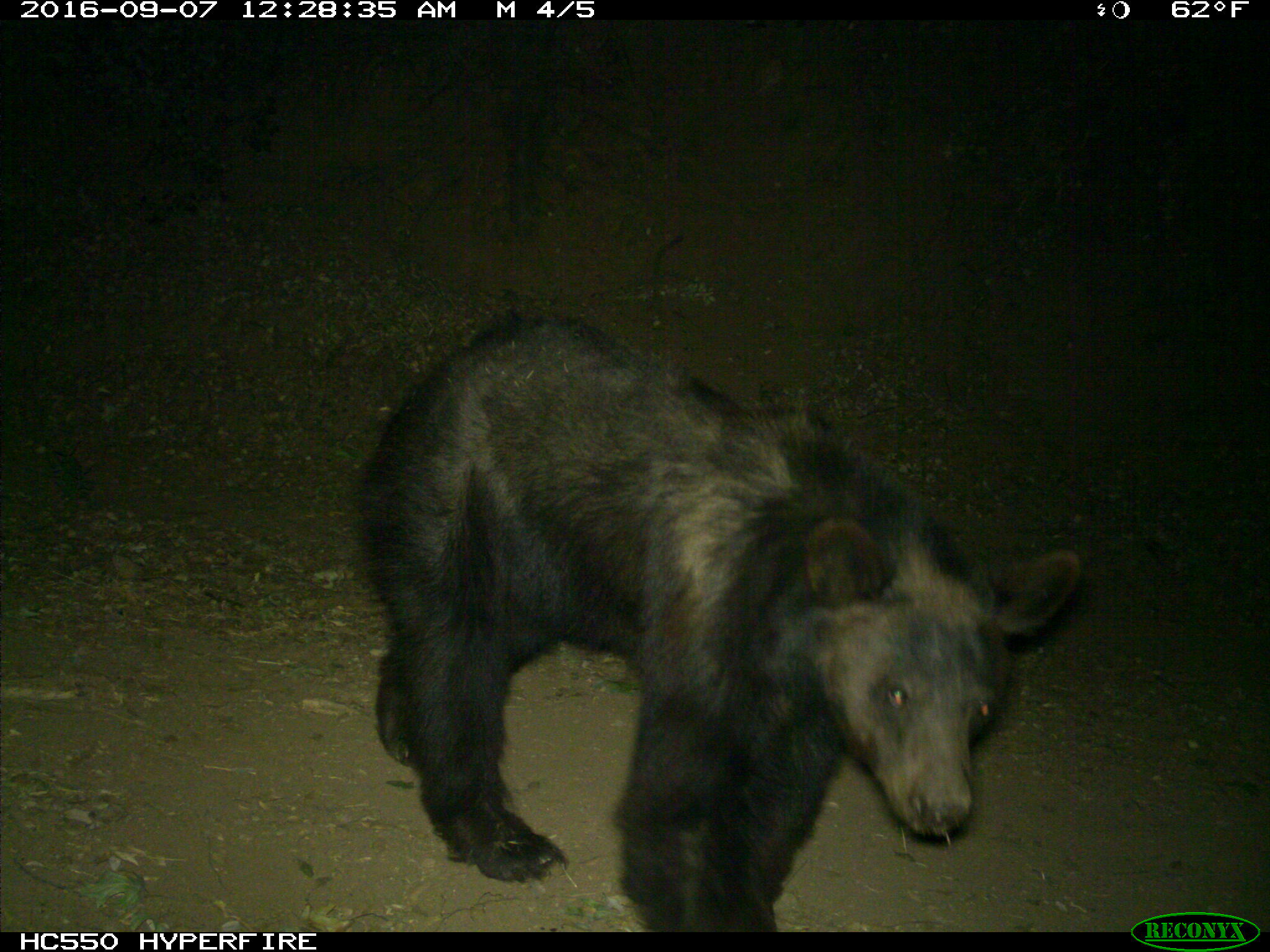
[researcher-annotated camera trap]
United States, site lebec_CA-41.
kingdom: Animalia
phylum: Chordata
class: Mammalia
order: Carnivora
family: Ursidae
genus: Ursus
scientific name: Ursus americanus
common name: american black bear